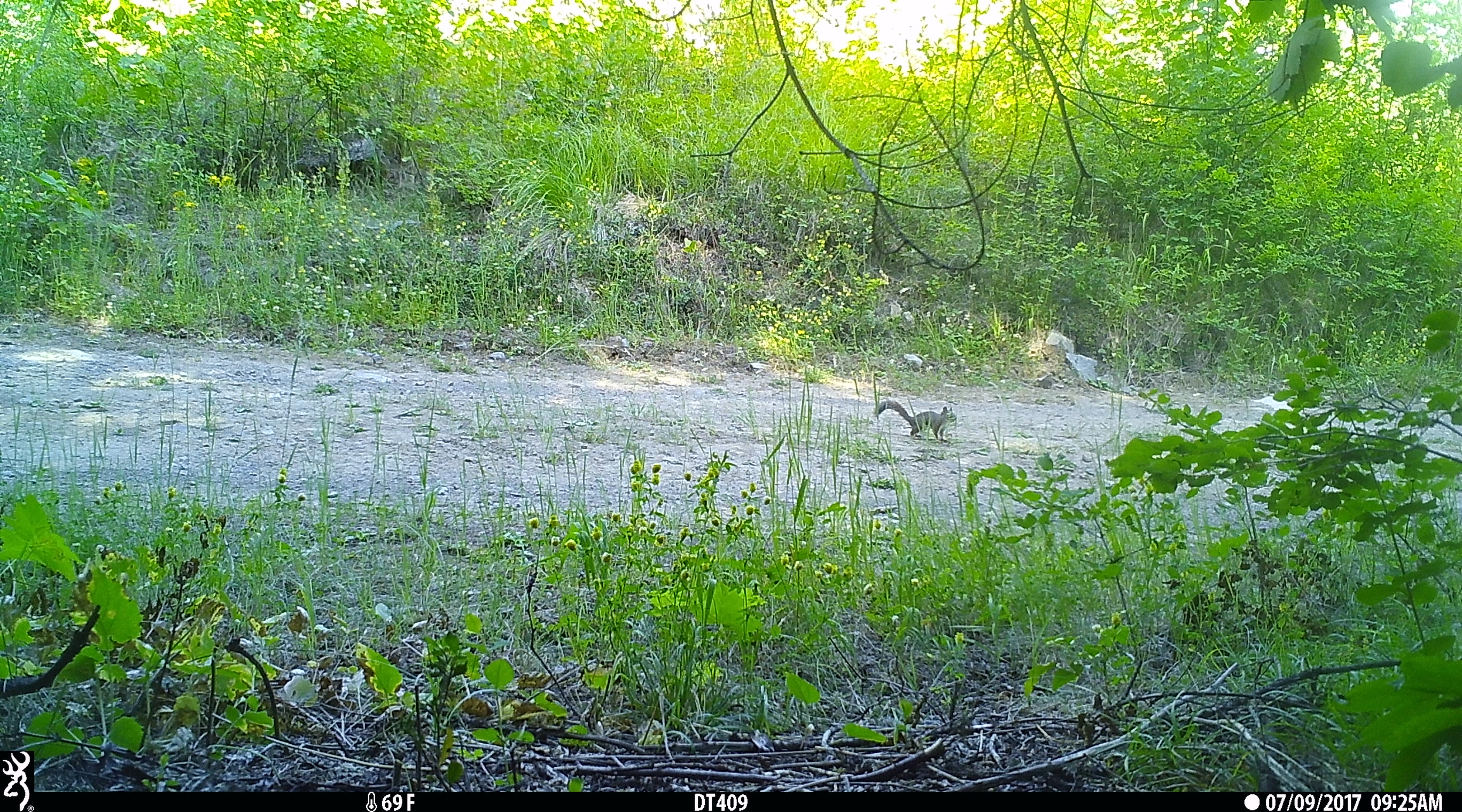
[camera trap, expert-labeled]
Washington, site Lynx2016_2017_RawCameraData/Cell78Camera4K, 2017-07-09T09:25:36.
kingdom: Animalia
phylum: Chordata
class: Mammalia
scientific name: Mammalia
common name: small mammal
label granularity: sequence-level